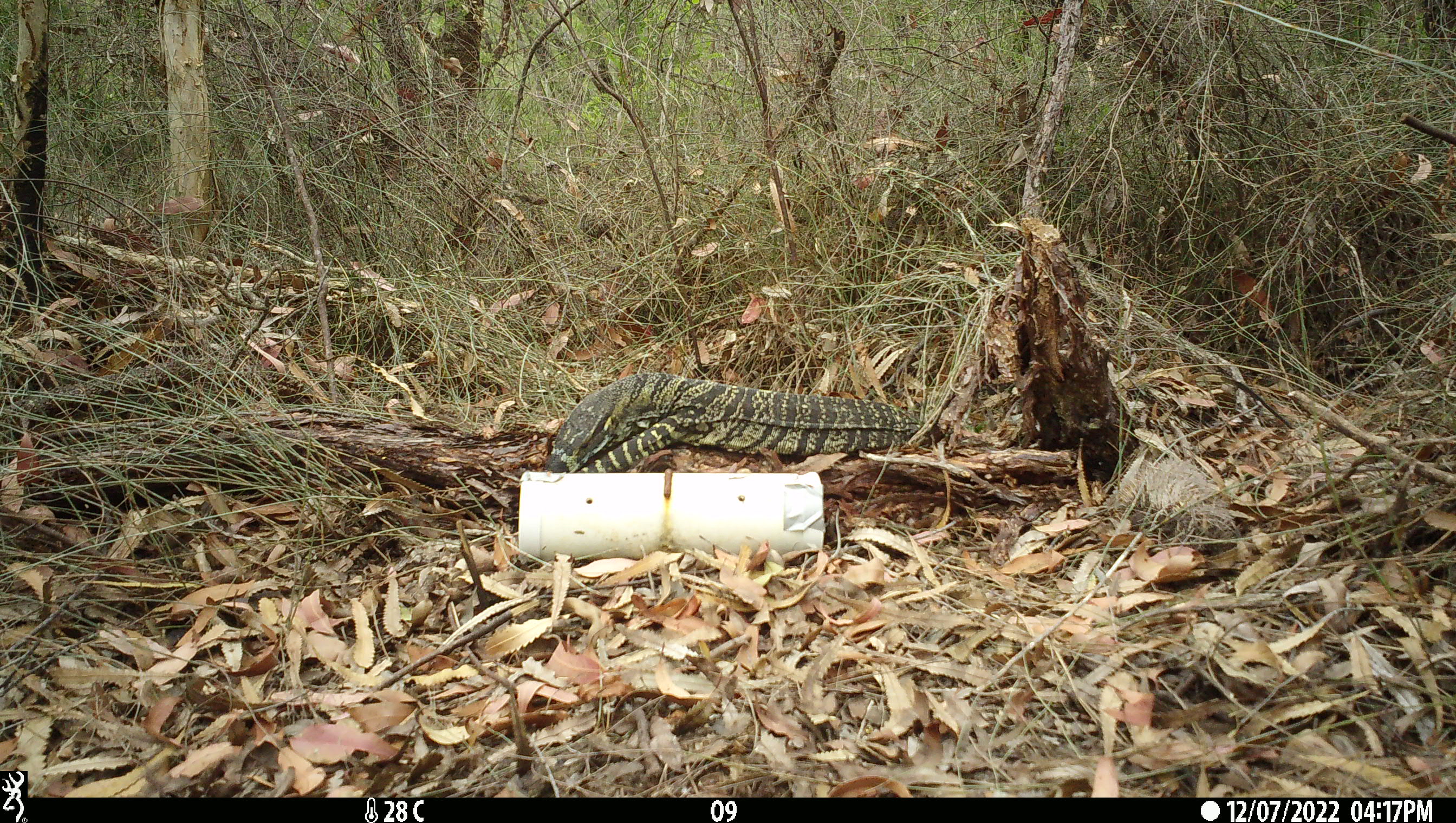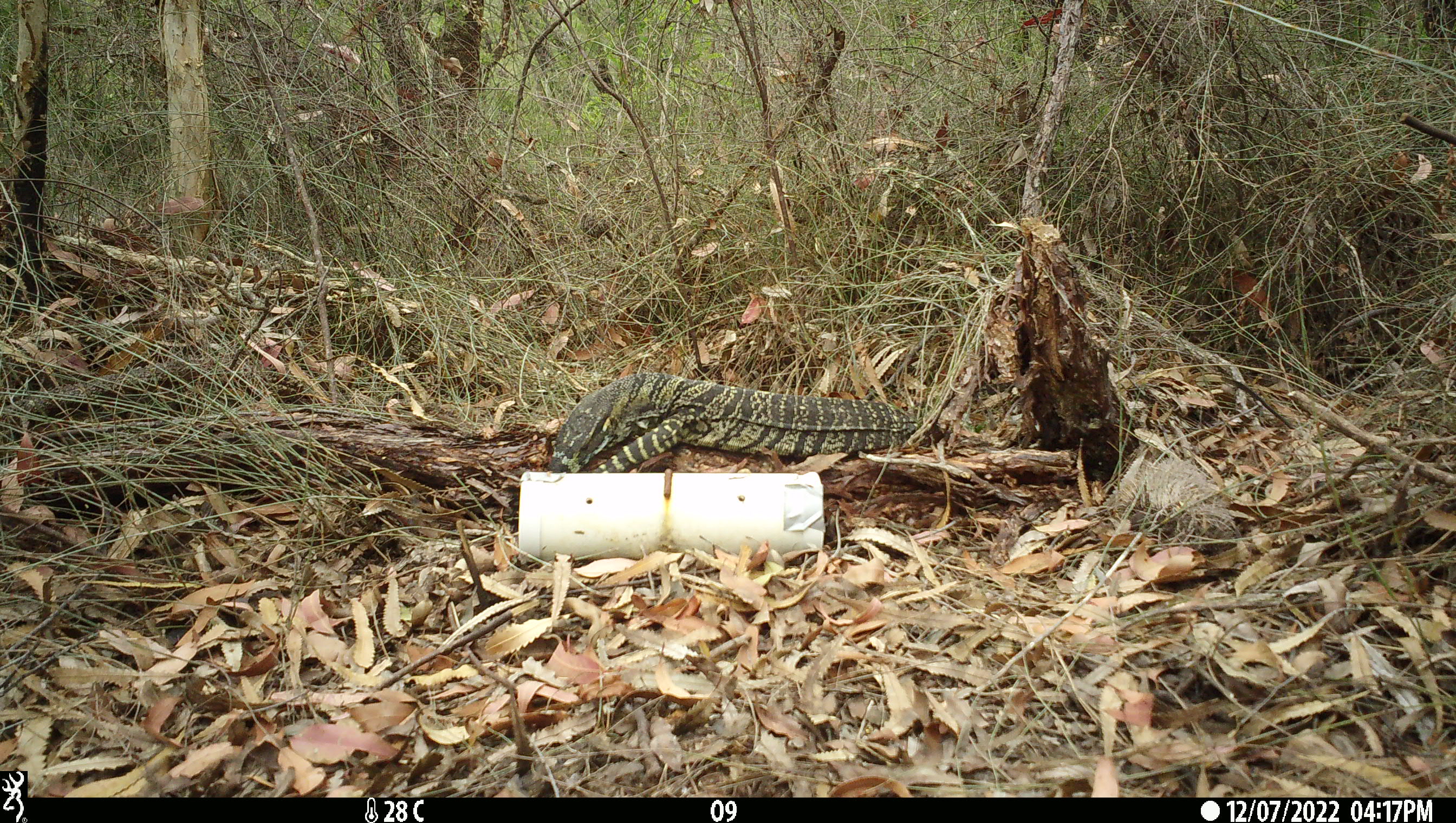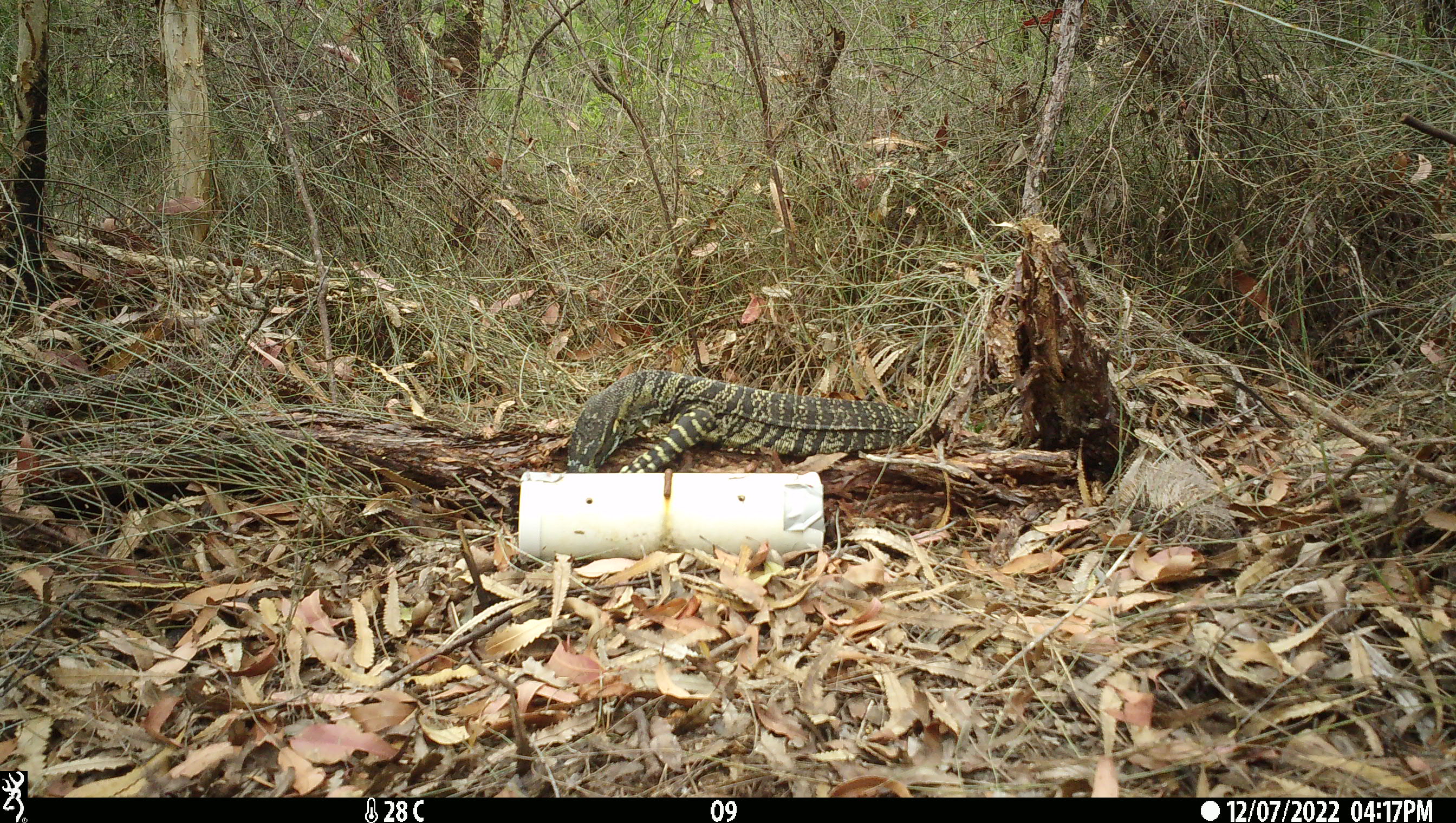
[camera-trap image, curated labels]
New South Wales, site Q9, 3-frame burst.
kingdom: Animalia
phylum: Chordata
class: Reptilia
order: Squamata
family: Varanidae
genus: Varanus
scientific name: Varanus varius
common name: lace monitor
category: goanna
Goanna (lace monitor) (Varanus varius).